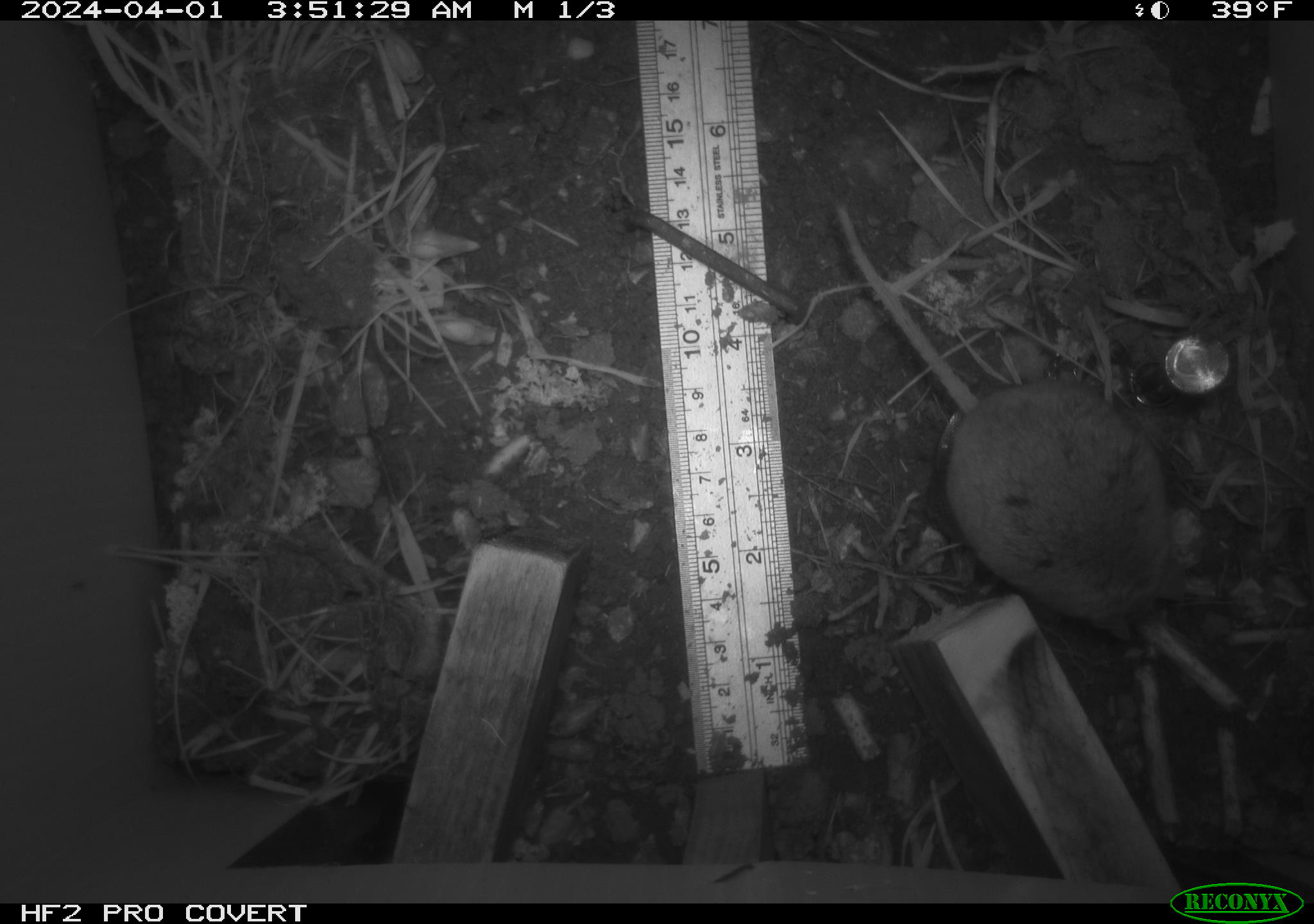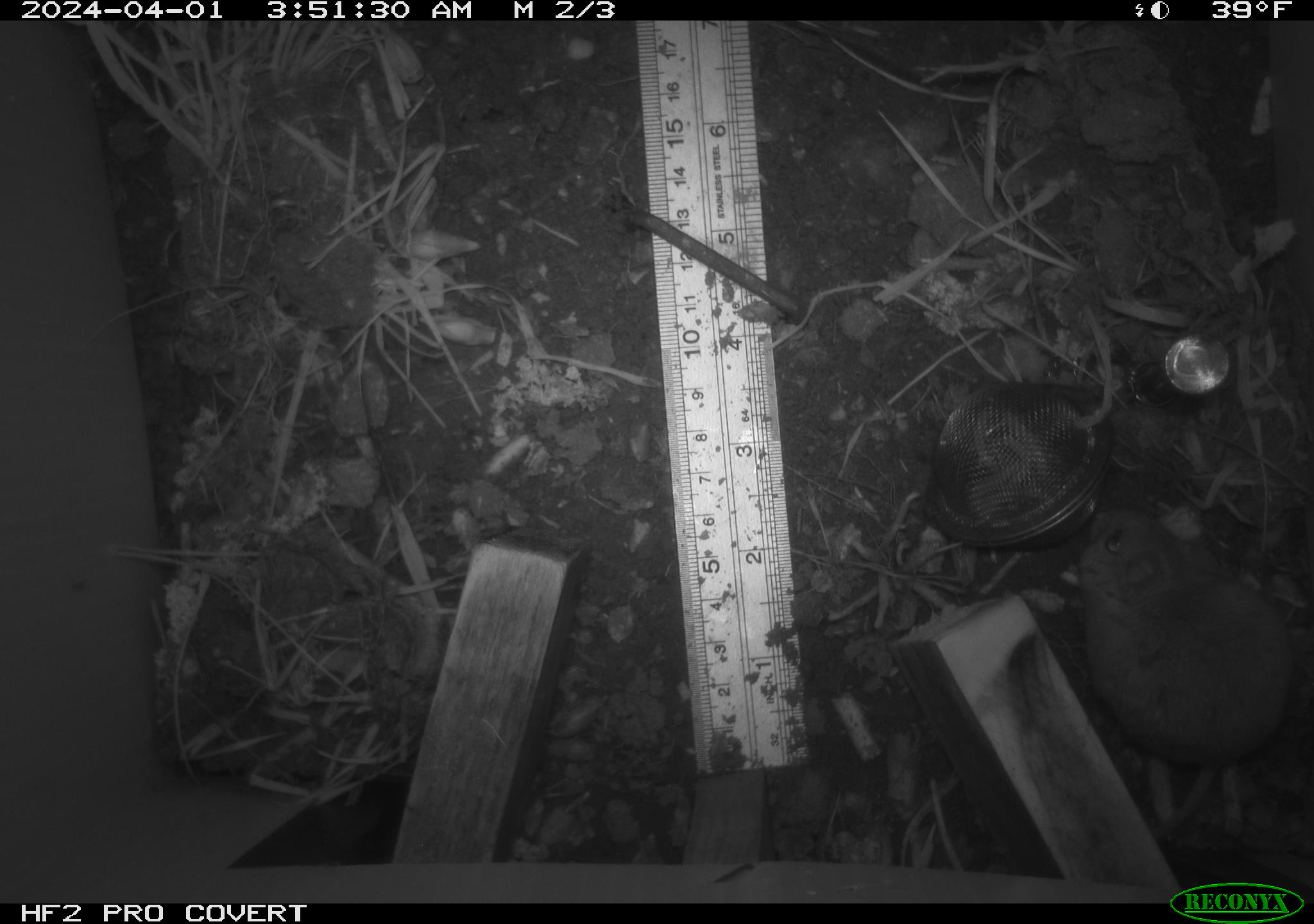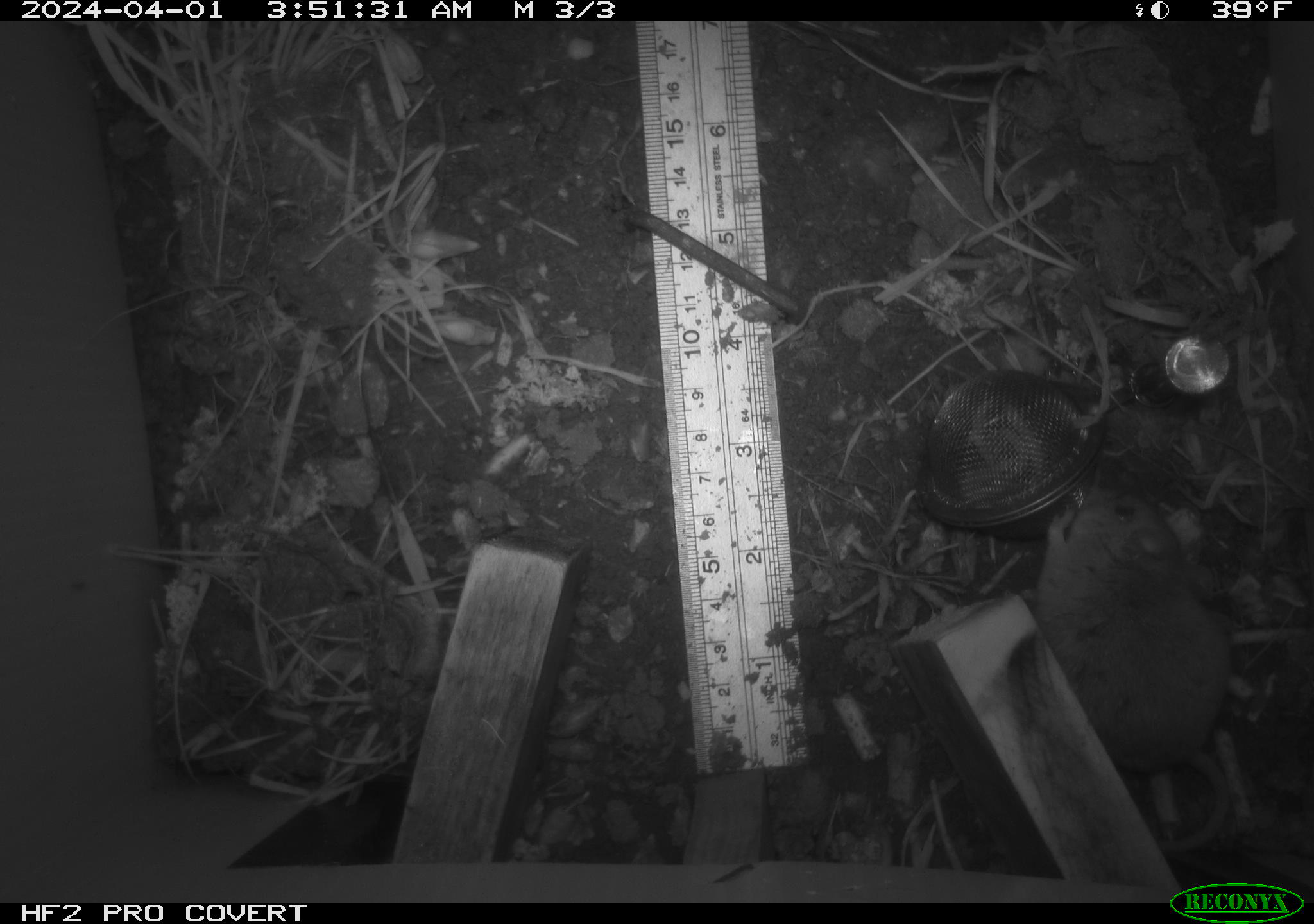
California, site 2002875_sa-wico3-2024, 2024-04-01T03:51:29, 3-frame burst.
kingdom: Animalia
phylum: Chordata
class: Mammalia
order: Rodentia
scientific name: Rodentia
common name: mouse species